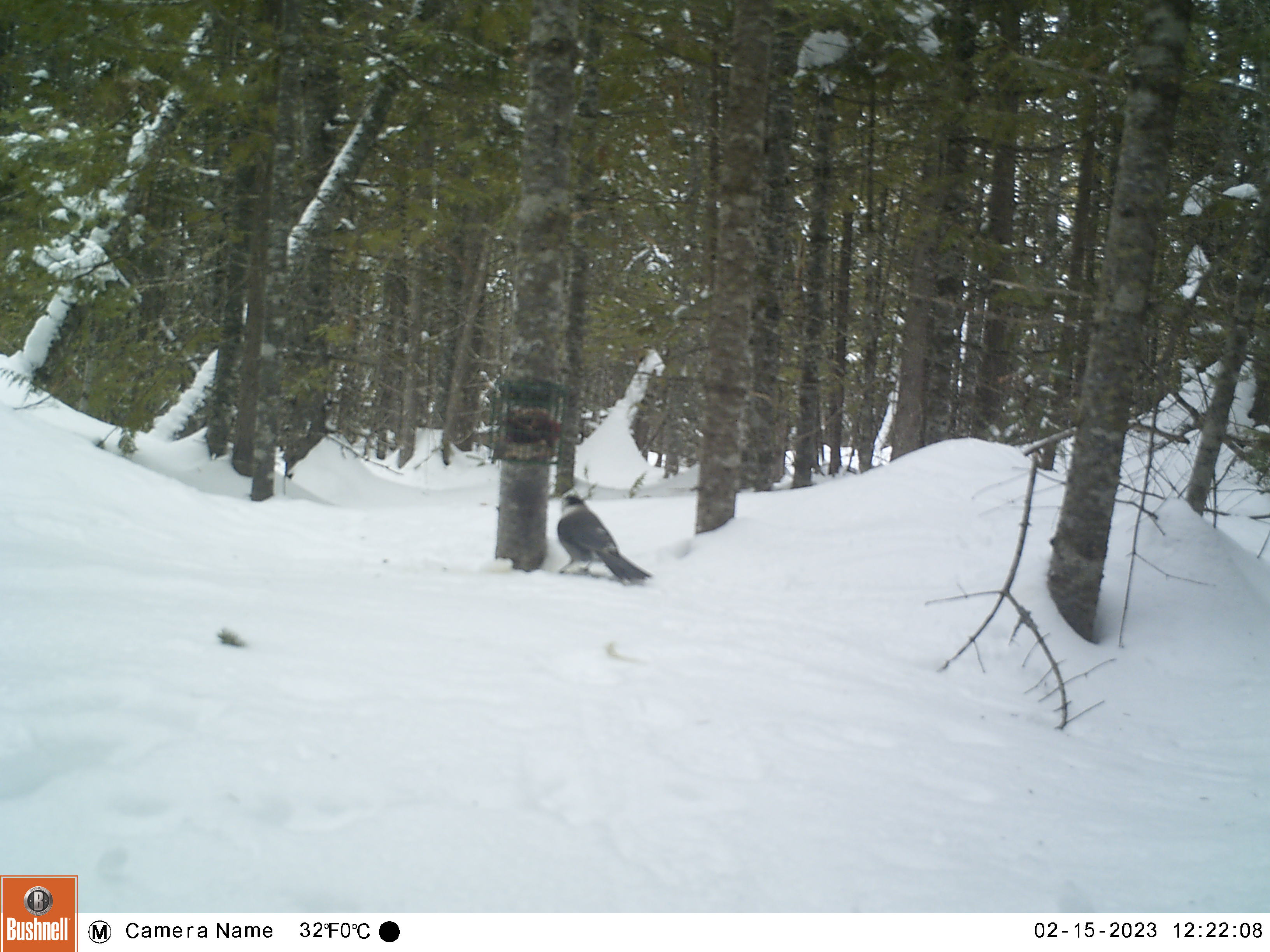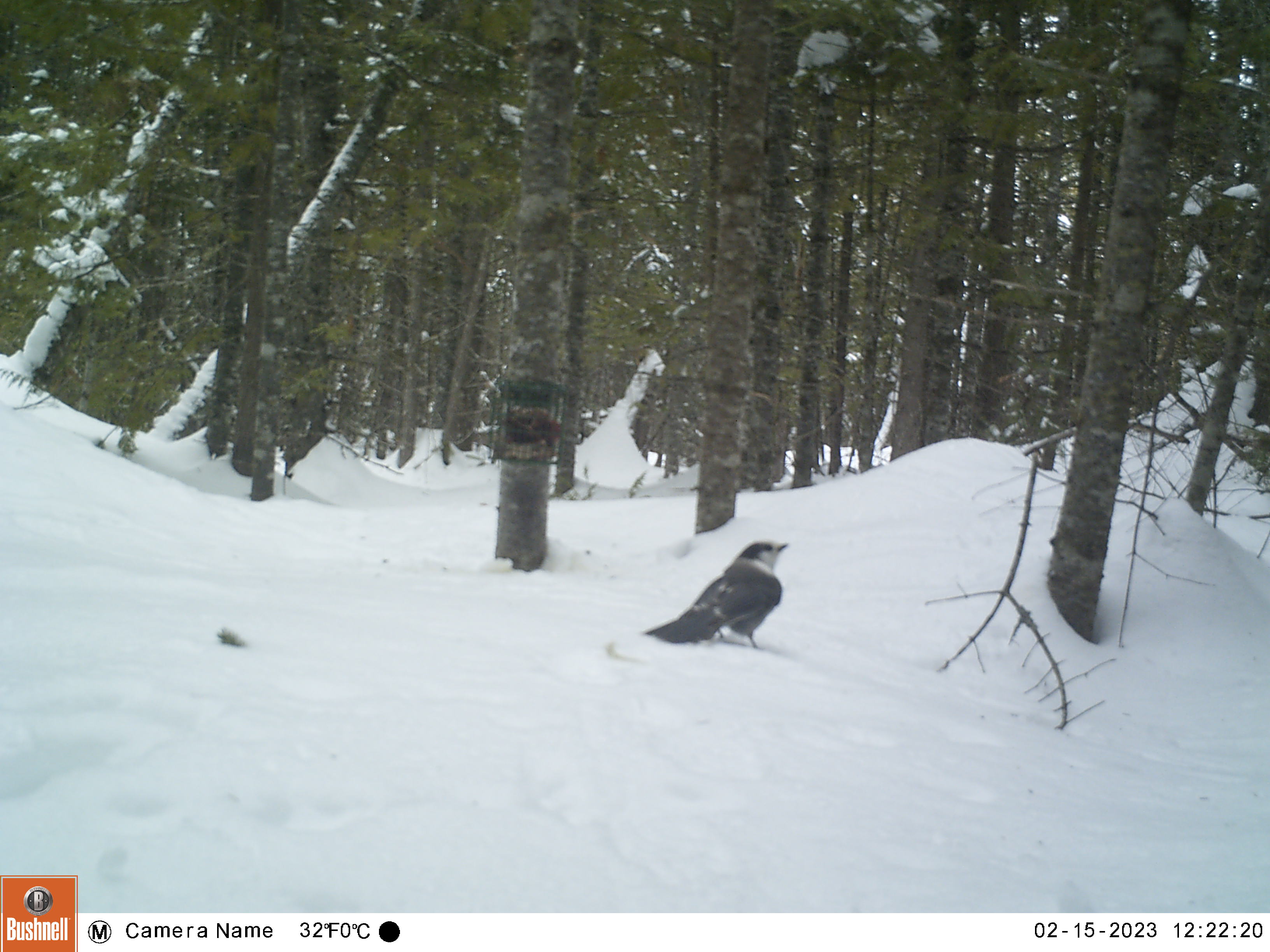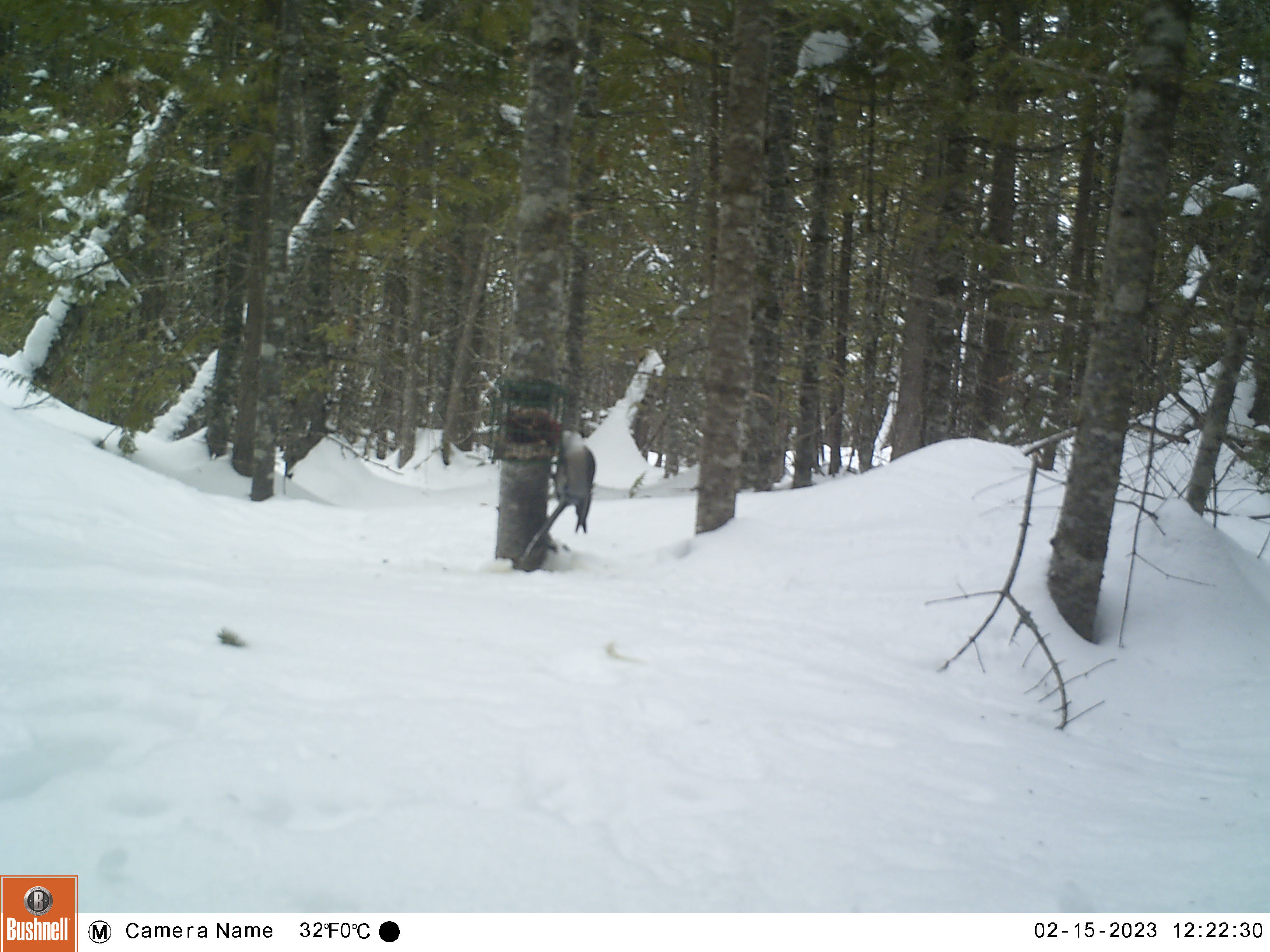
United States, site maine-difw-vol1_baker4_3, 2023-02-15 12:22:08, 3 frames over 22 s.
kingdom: Animalia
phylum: Chordata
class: Aves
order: Passeriformes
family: Corvidae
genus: Perisoreus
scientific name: Perisoreus canadensis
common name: canada jay